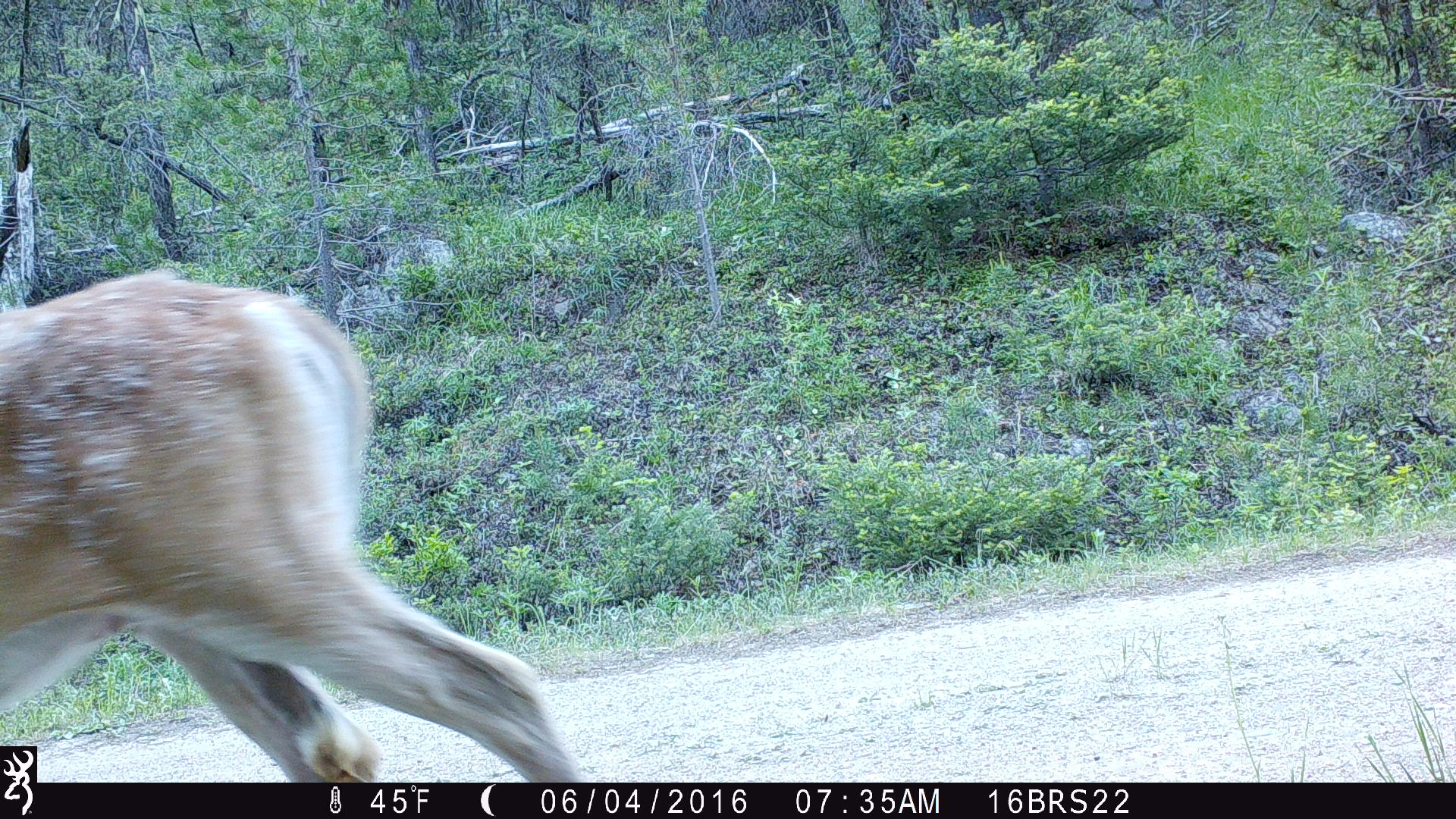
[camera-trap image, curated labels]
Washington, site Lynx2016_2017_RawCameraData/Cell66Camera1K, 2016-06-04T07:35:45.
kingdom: Animalia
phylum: Chordata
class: Mammalia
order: Artiodactyla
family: Cervidae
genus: Odocoileus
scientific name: Odocoileus virginianus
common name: white-tailed deer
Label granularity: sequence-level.